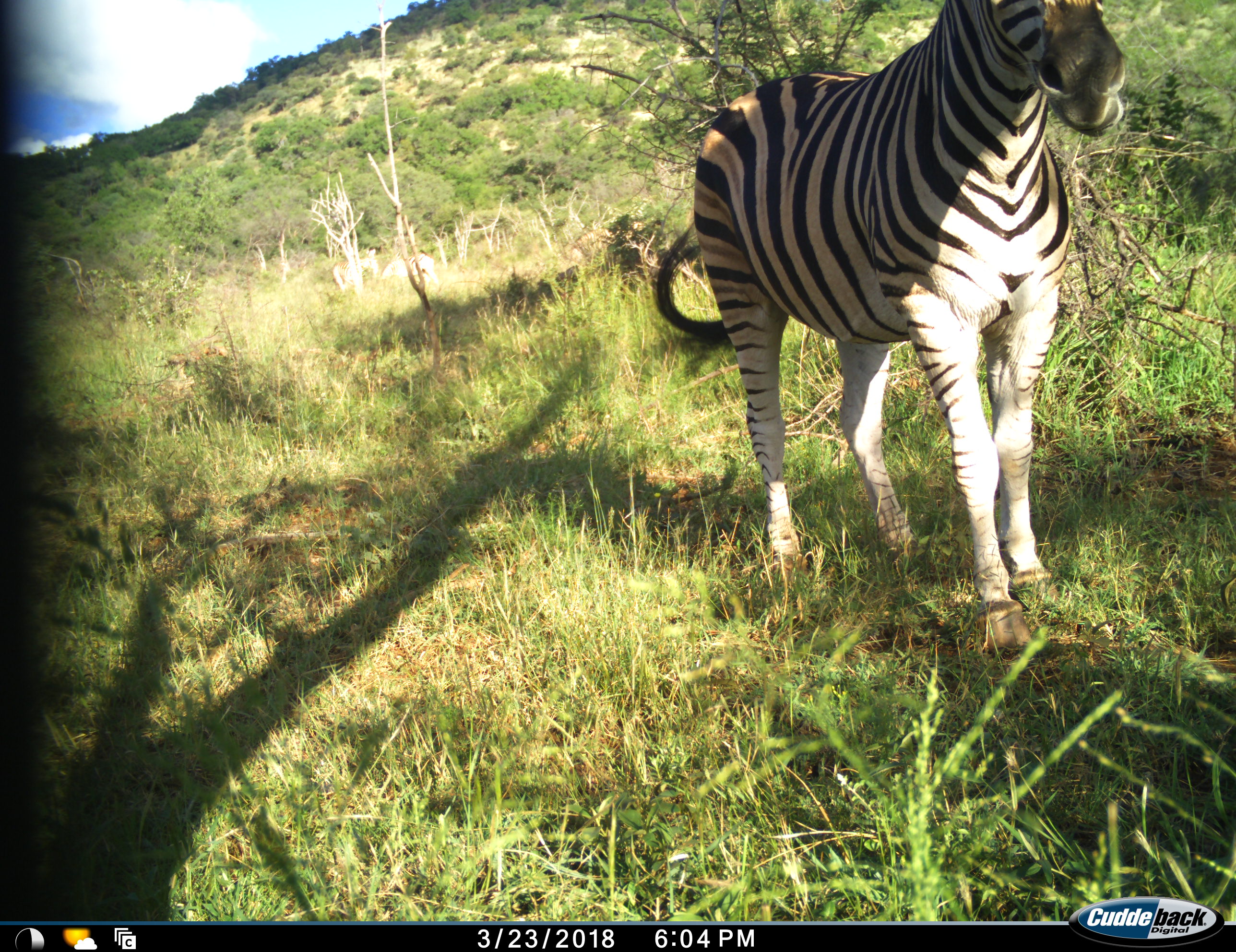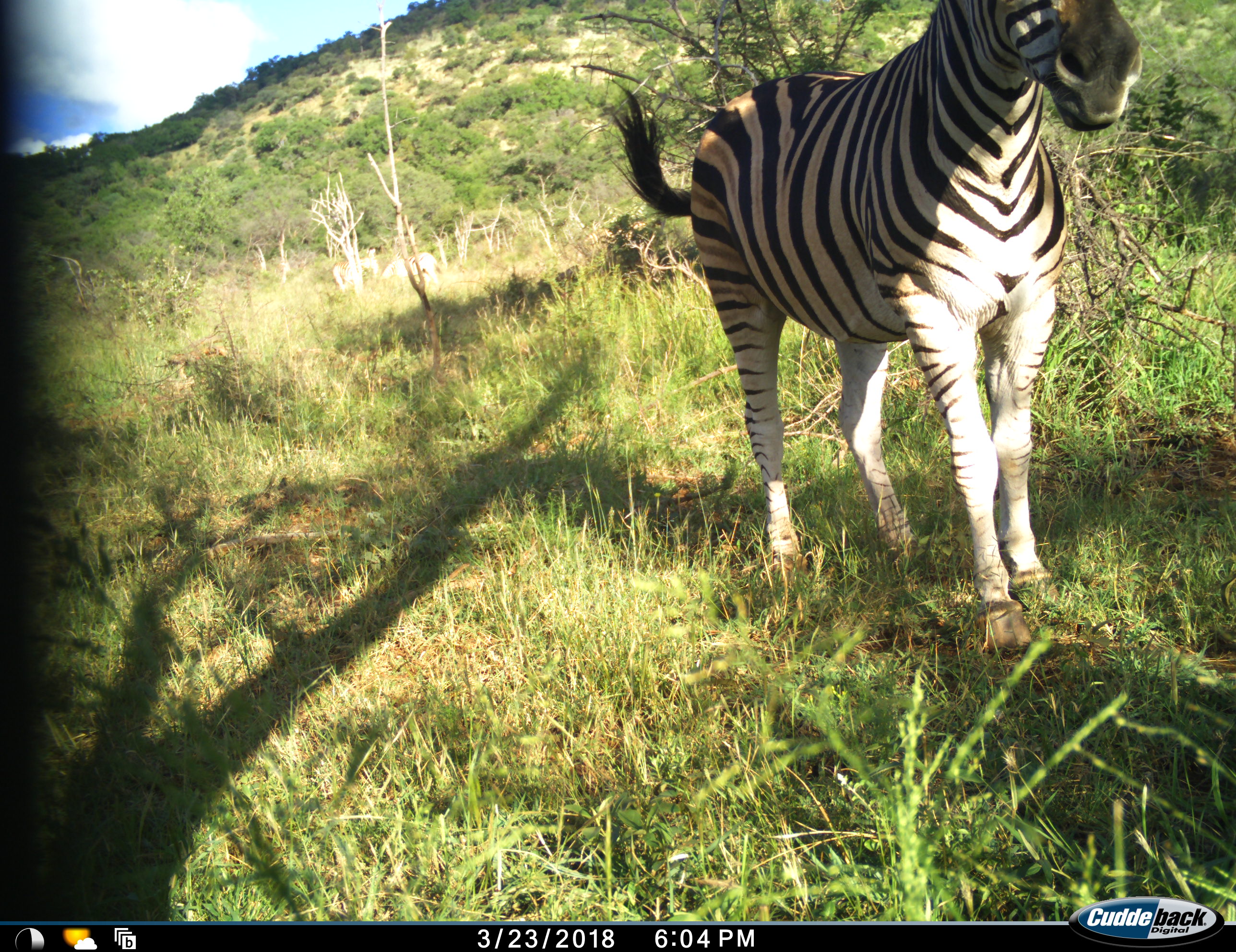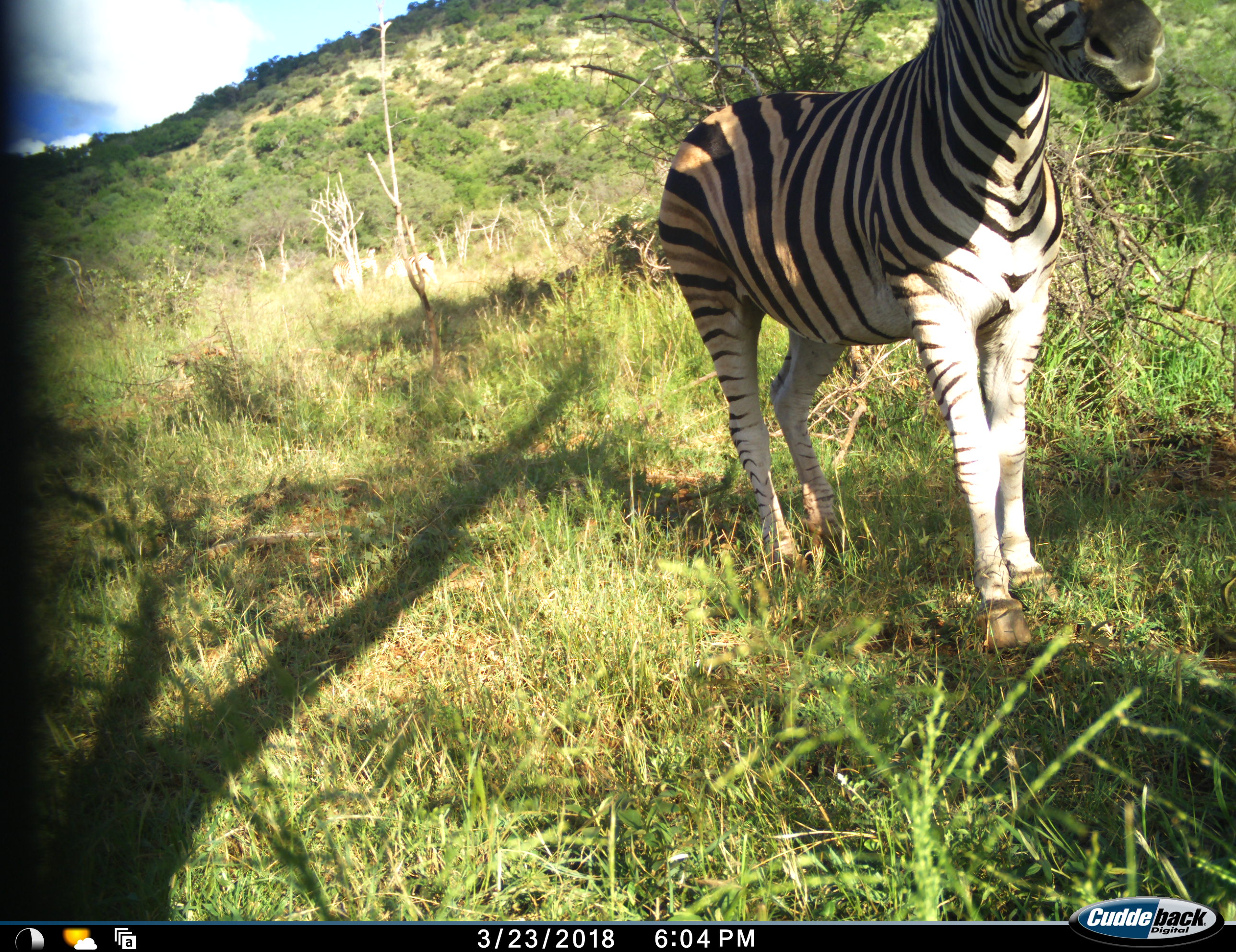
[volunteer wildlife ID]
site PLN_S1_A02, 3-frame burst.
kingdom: Animalia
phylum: Chordata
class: Mammalia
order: Perissodactyla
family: Equidae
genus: Equus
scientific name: Equus quagga burchellii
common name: burchell's zebra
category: zebraburchells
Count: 1.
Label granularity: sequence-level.